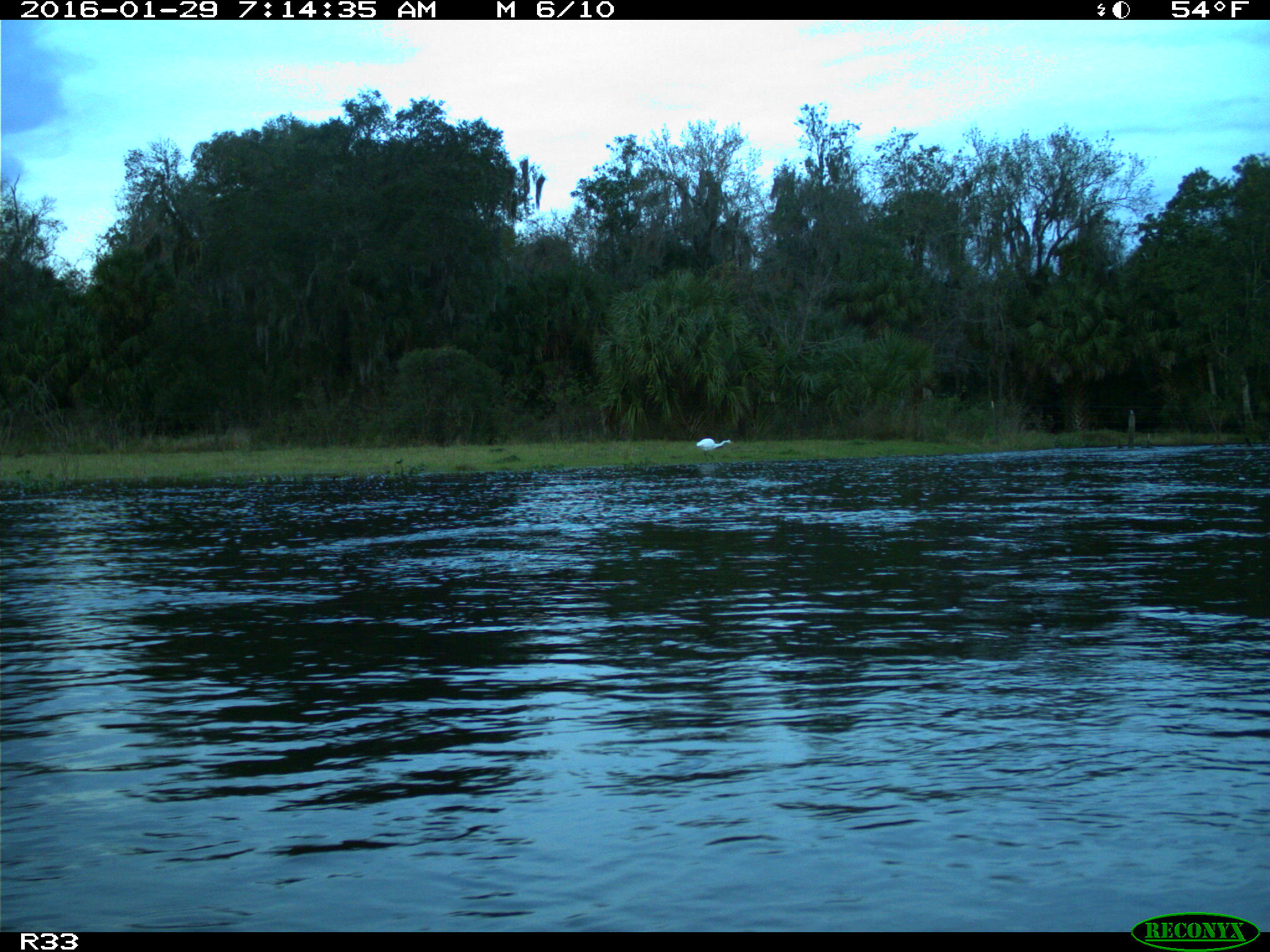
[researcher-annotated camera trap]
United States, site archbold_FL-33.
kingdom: Animalia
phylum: Chordata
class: Aves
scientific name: Aves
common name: birds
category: unidentified bird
Unidentified bird (birds) (Aves).